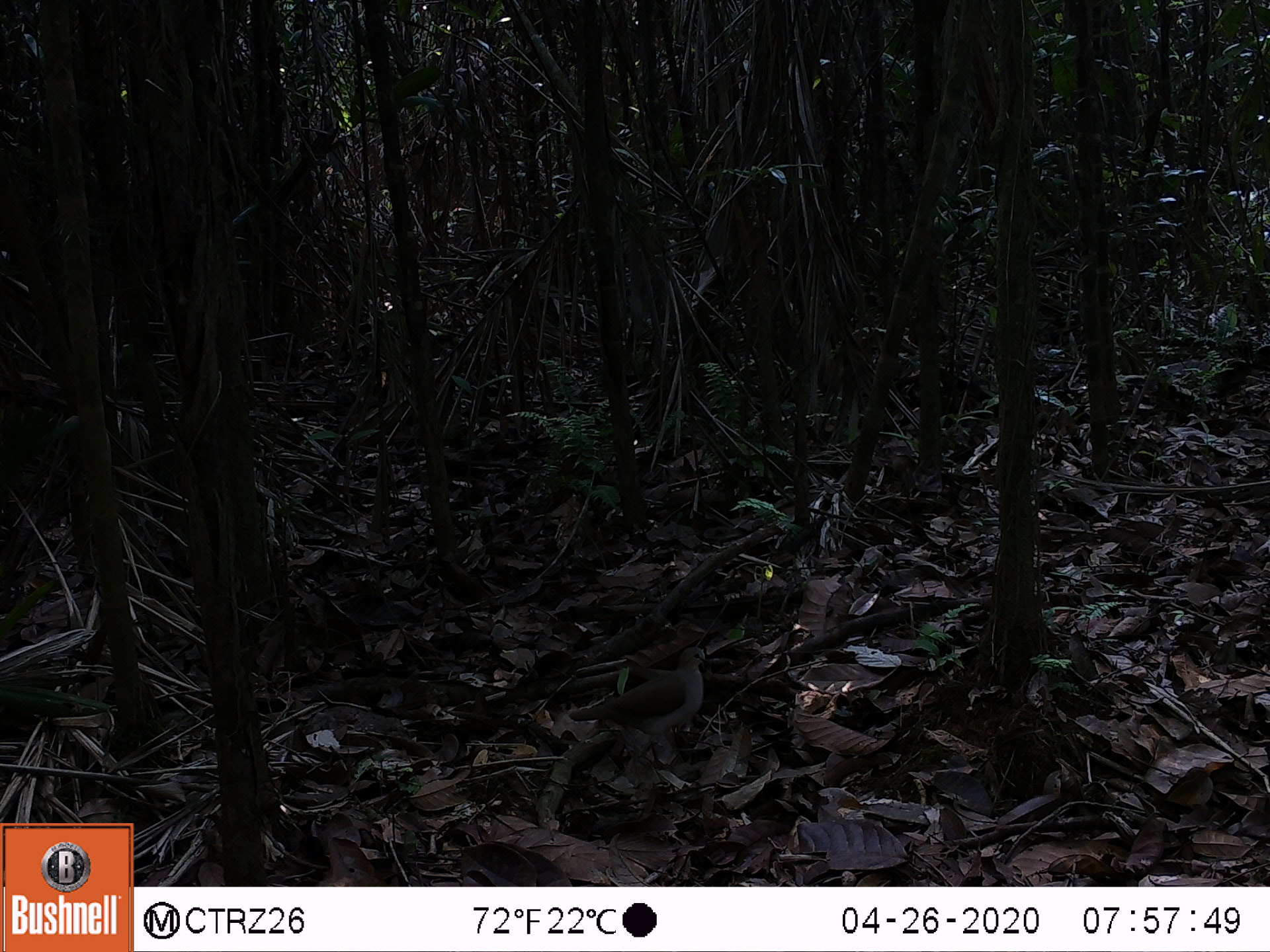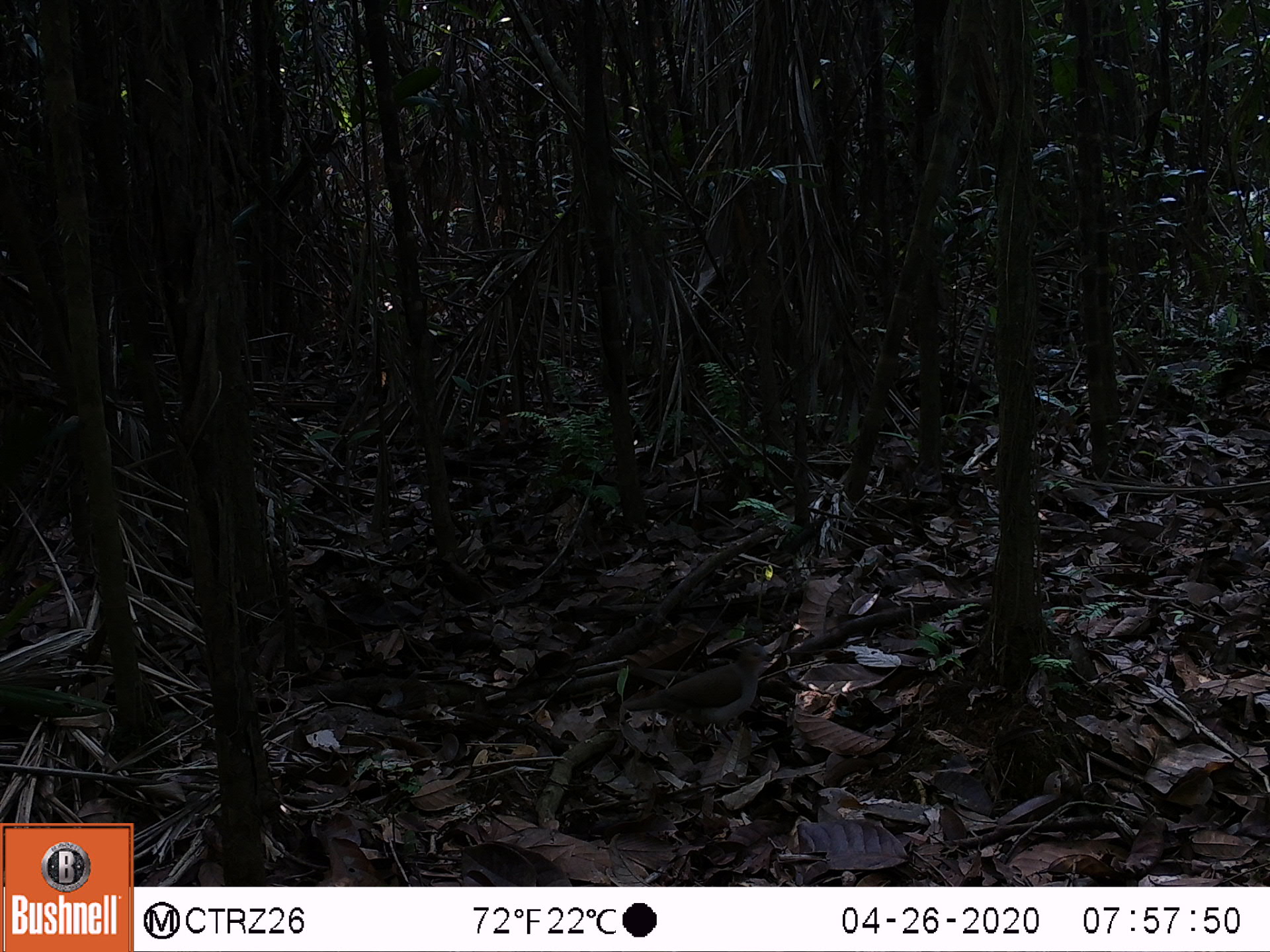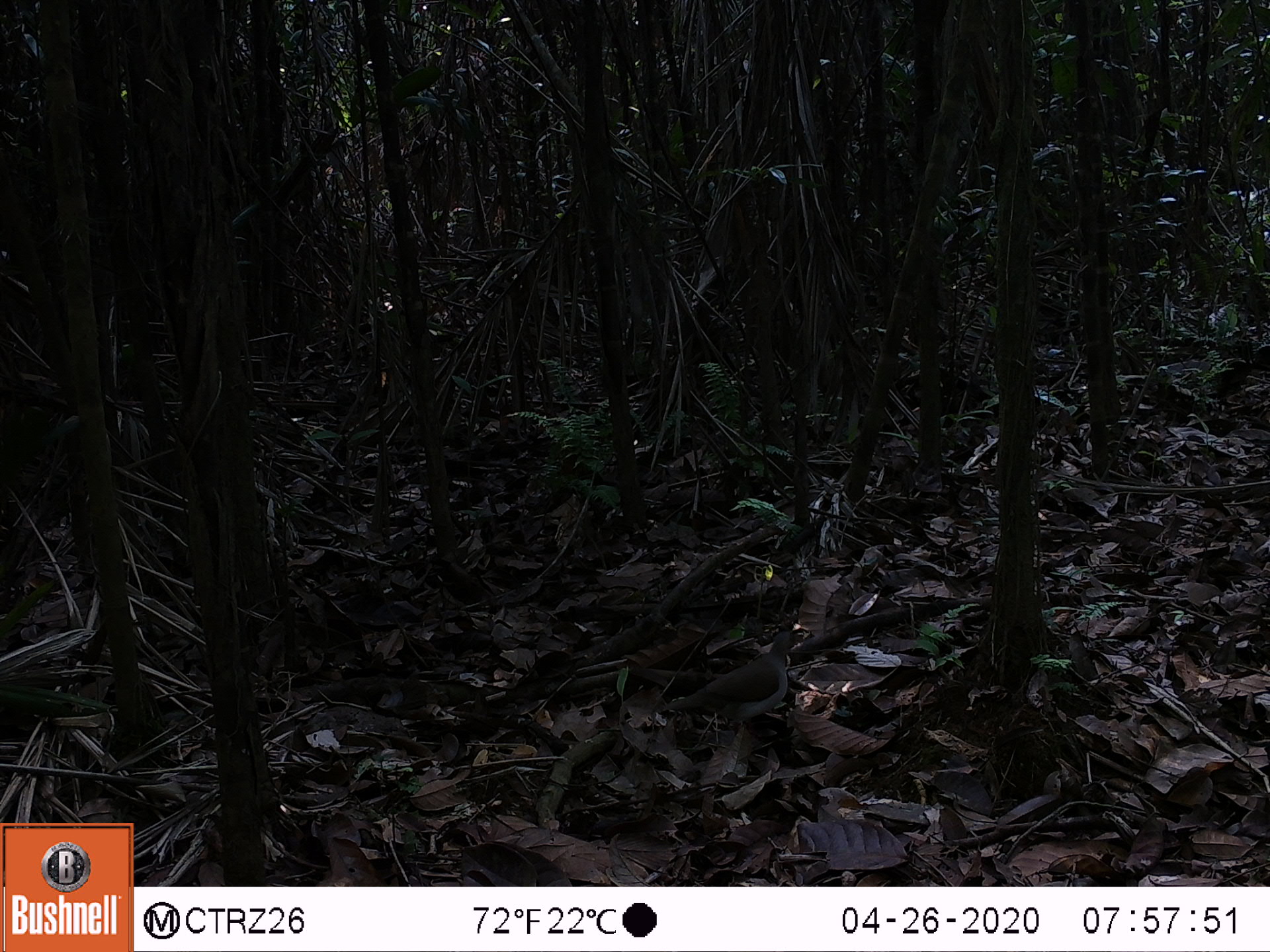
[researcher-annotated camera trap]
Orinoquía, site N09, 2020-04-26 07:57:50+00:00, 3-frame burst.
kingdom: Animalia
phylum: Chordata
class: Aves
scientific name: Aves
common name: bird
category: unknown bird